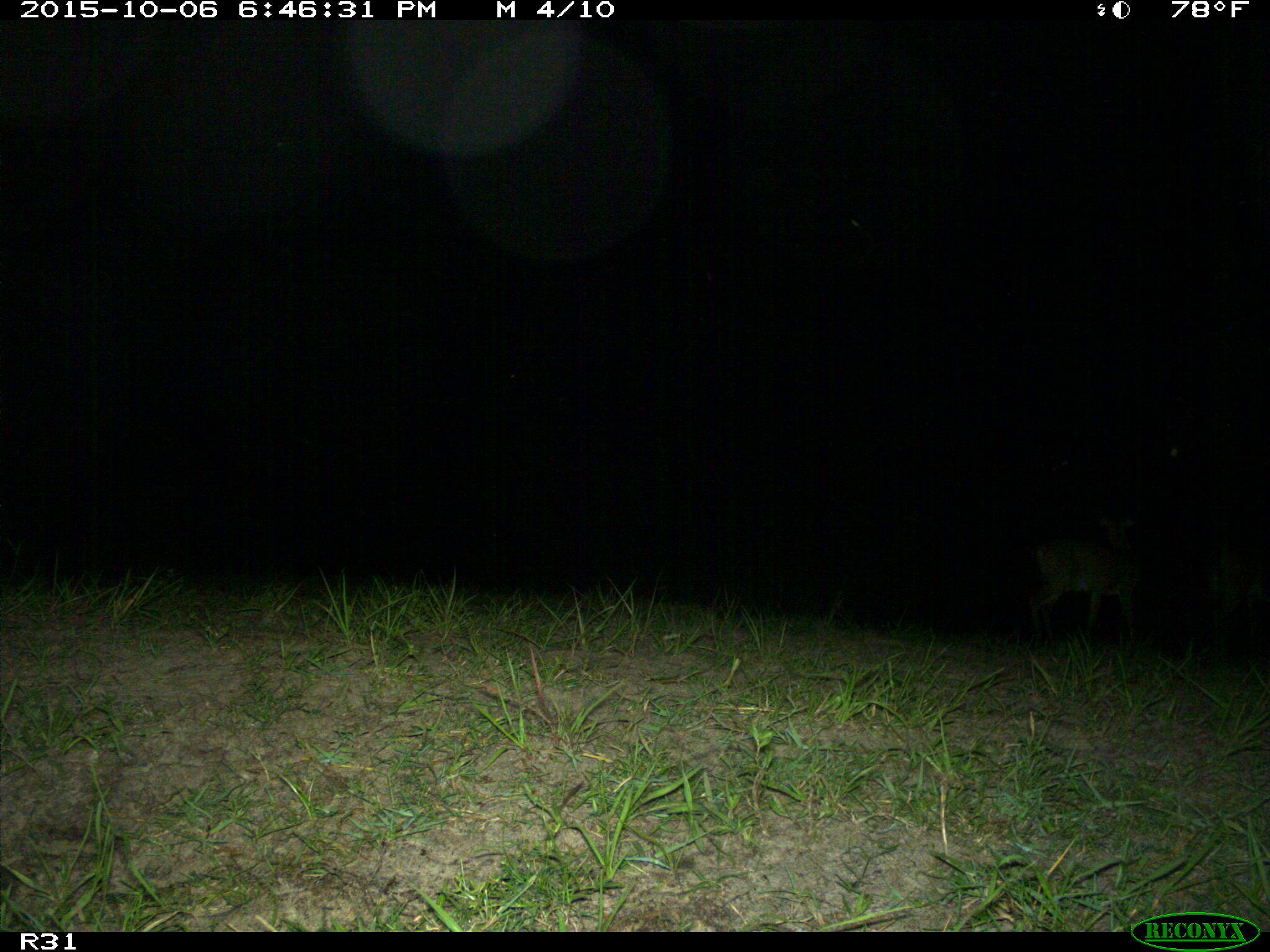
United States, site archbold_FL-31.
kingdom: Animalia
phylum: Chordata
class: Mammalia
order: Artiodactyla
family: Cervidae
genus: Odocoileus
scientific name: Odocoileus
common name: deer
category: unidentified deer